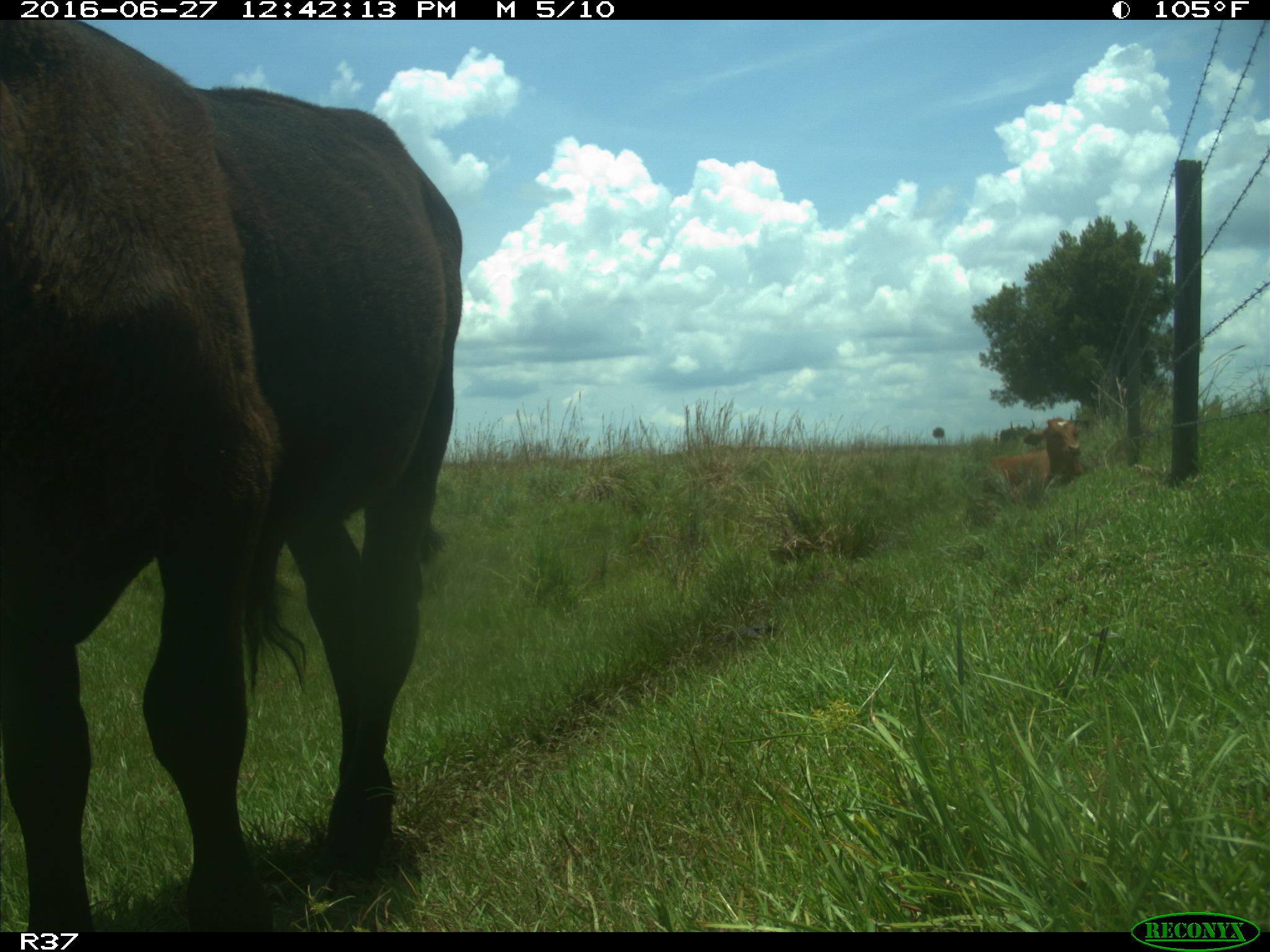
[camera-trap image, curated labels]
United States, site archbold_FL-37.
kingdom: Animalia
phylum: Chordata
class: Mammalia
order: Artiodactyla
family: Bovidae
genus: Bos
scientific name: Bos taurus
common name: domestic cow